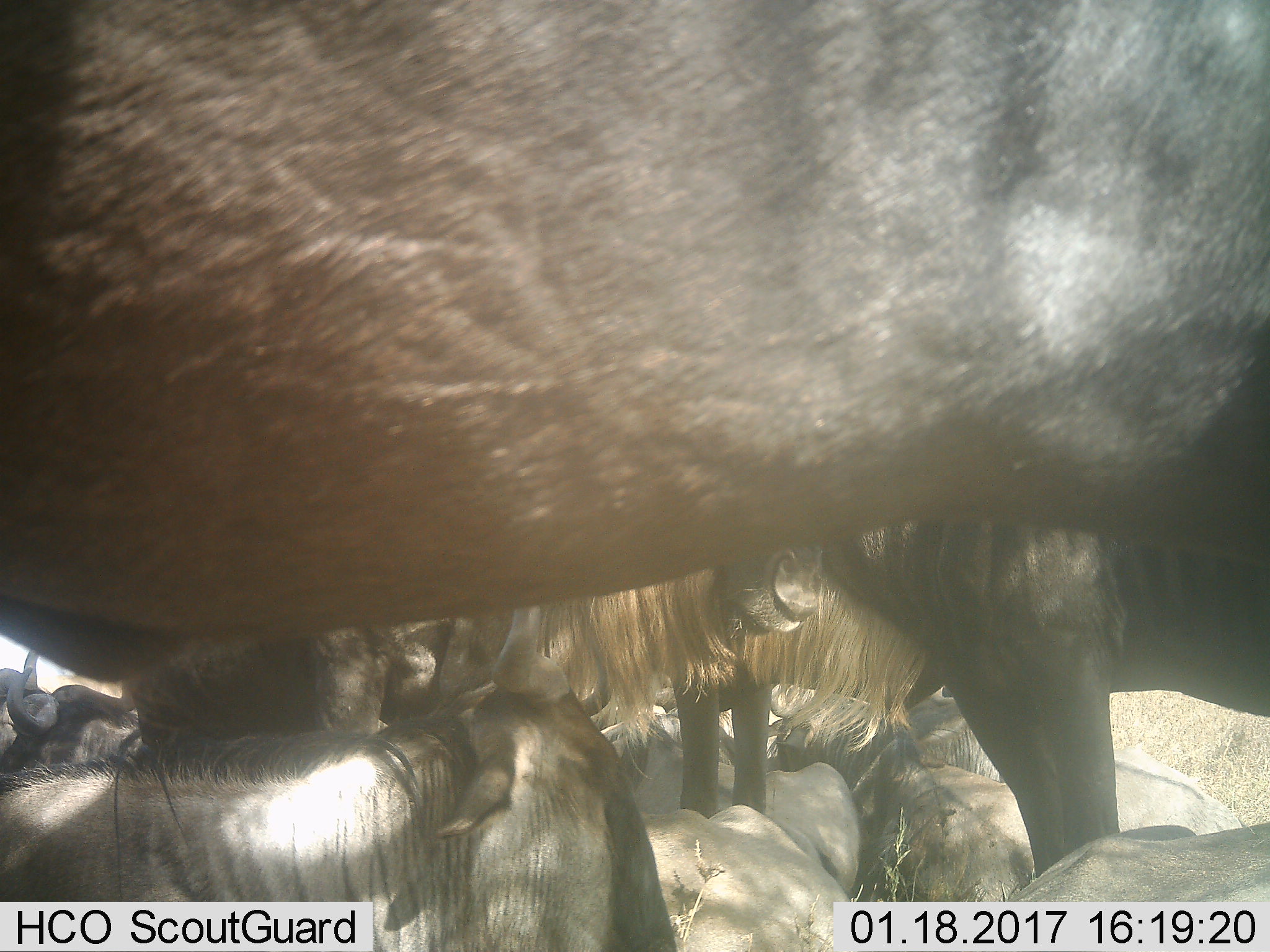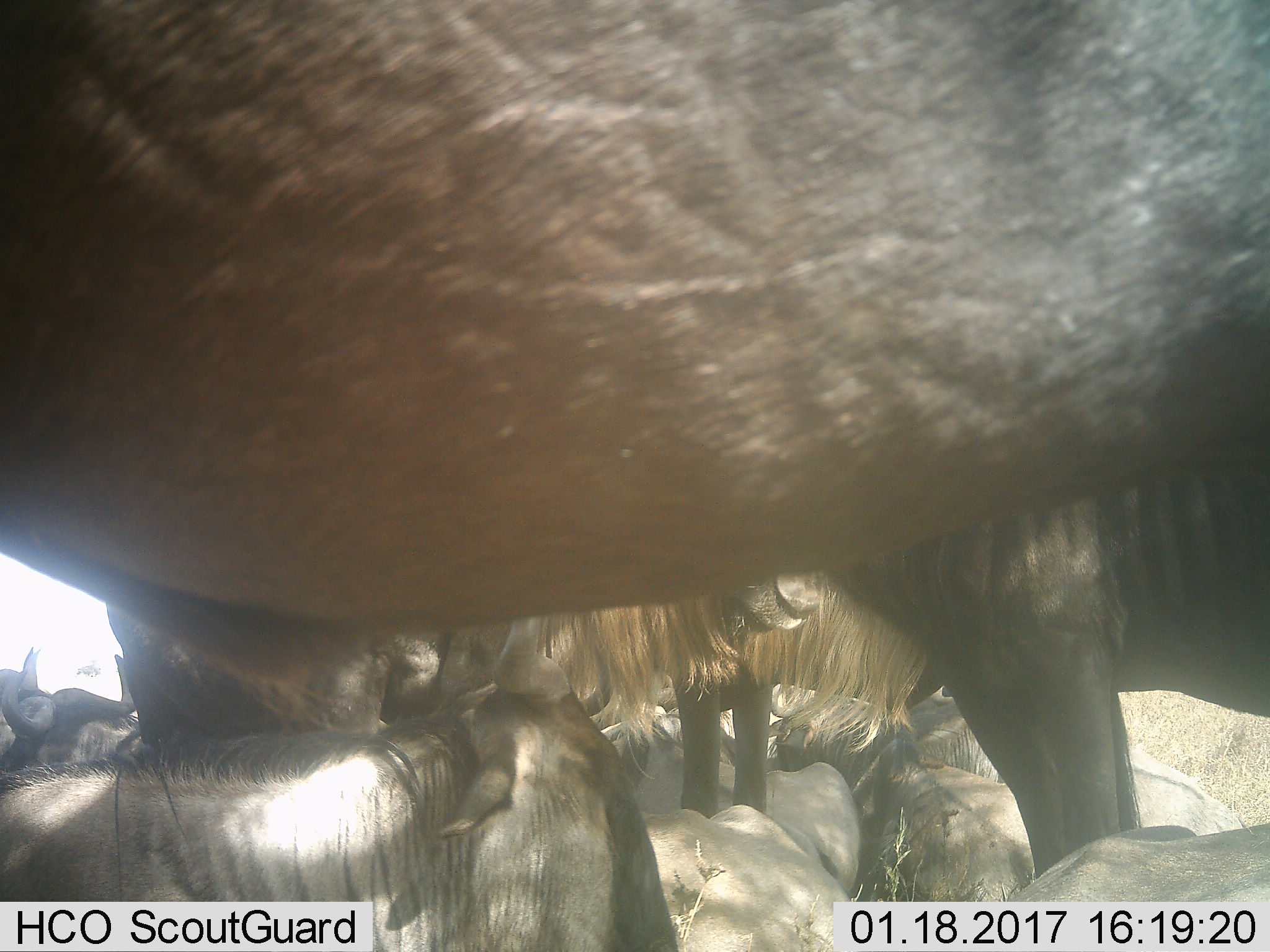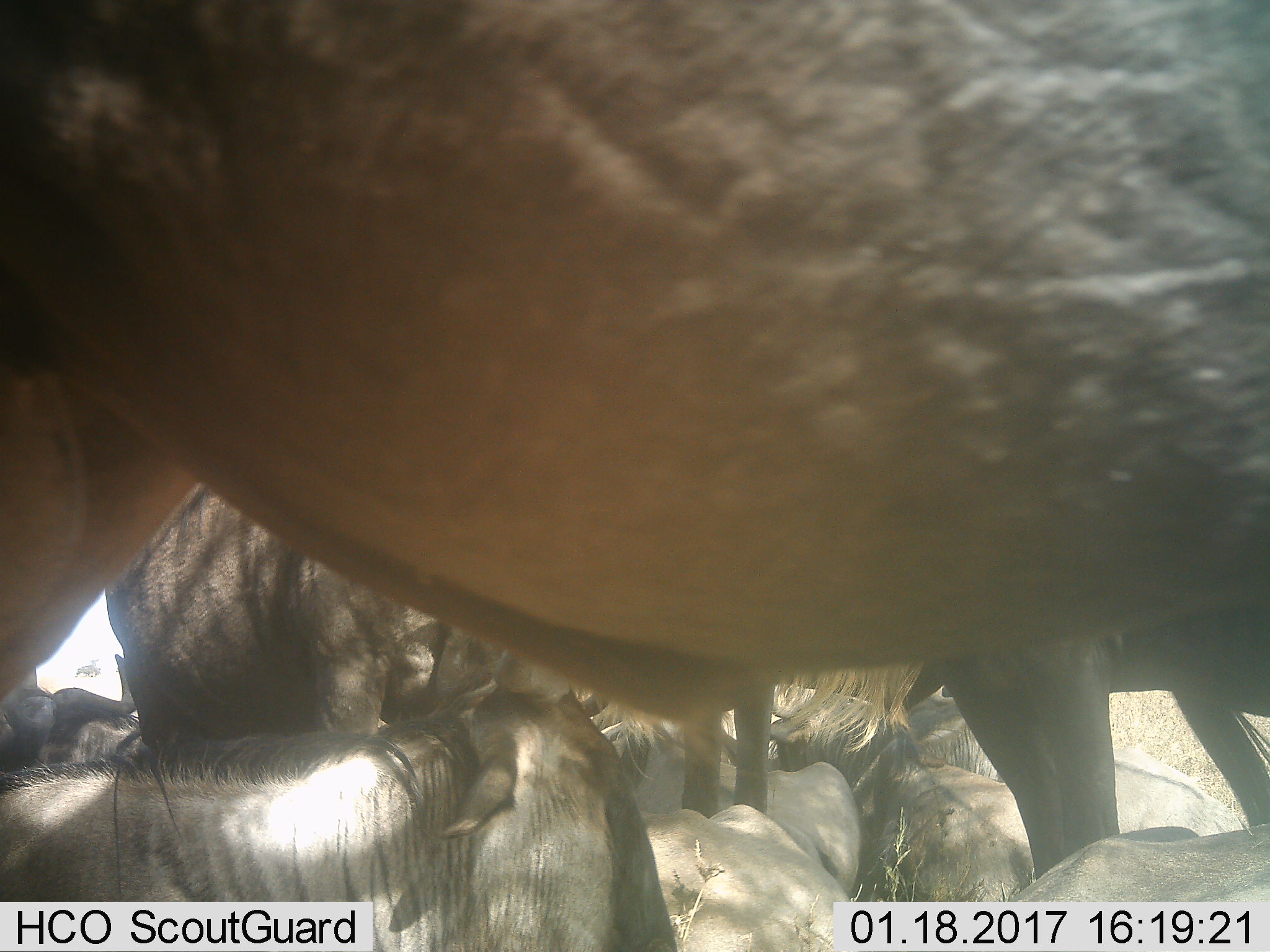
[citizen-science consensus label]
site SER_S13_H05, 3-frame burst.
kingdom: Animalia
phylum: Chordata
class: Mammalia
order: Artiodactyla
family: Bovidae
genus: Connochaetes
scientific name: Connochaetes taurinus taurinus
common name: blue wildebeest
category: wildebeestblue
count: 11-50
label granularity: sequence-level